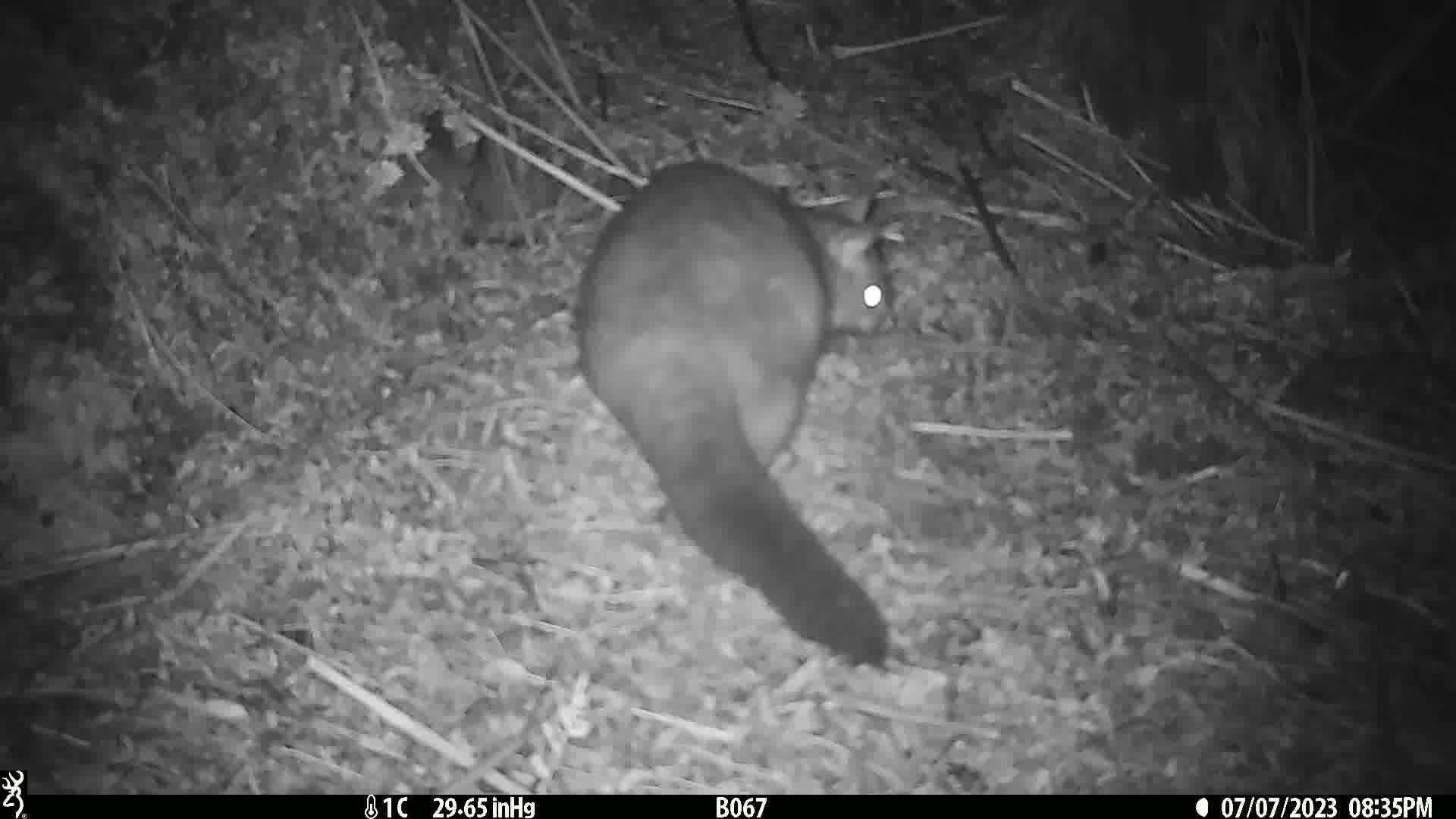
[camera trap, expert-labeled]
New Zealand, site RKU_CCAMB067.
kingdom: Animalia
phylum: Chordata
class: Mammalia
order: Diprotodontia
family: Phalangeridae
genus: Trichosurus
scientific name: Trichosurus vulpecula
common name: common brushtail possum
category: possum